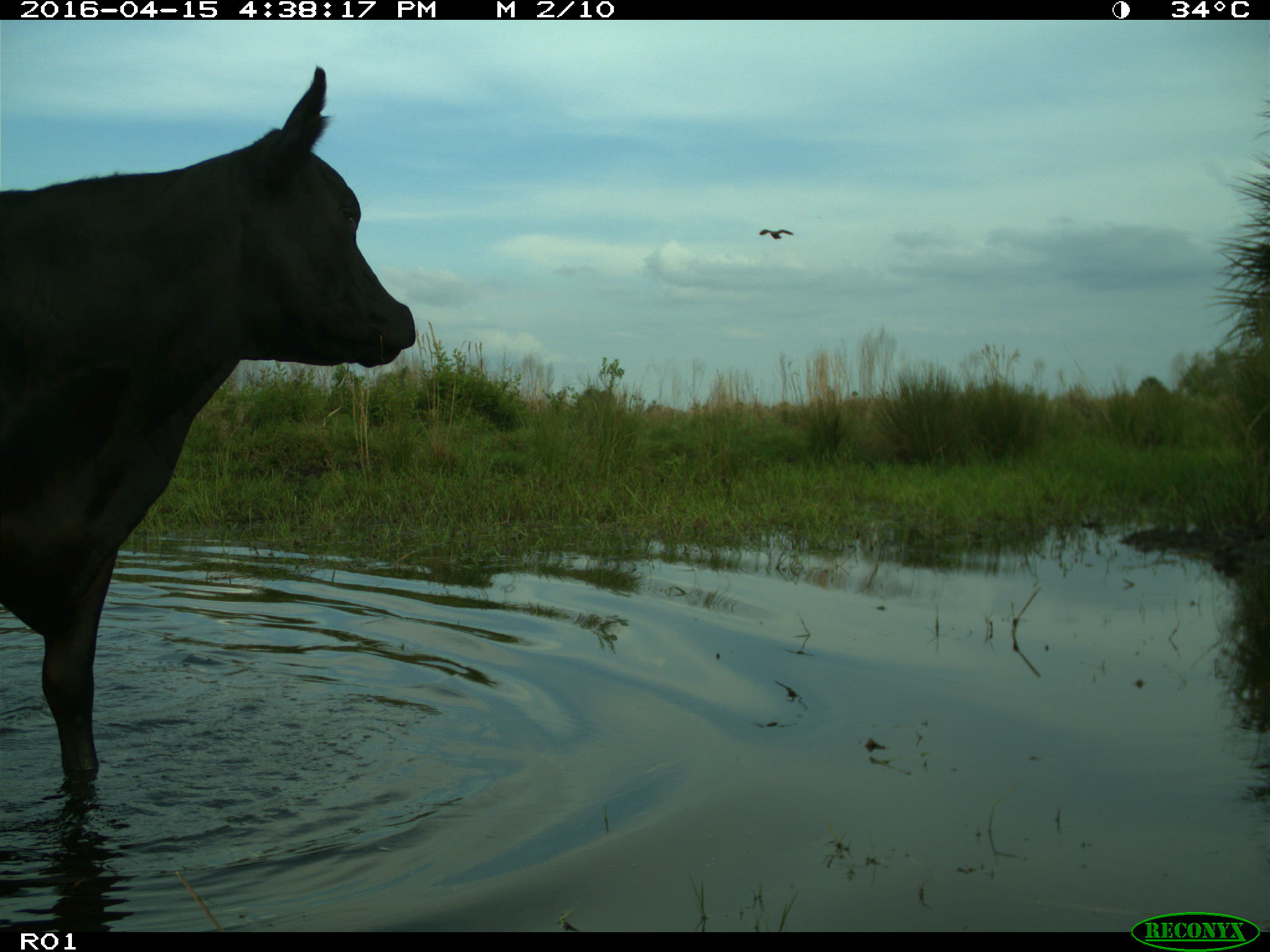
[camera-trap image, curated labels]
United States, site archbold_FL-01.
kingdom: Animalia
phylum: Chordata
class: Mammalia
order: Artiodactyla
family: Bovidae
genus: Bos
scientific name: Bos taurus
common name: domestic cow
Bos taurus (domestic cow).